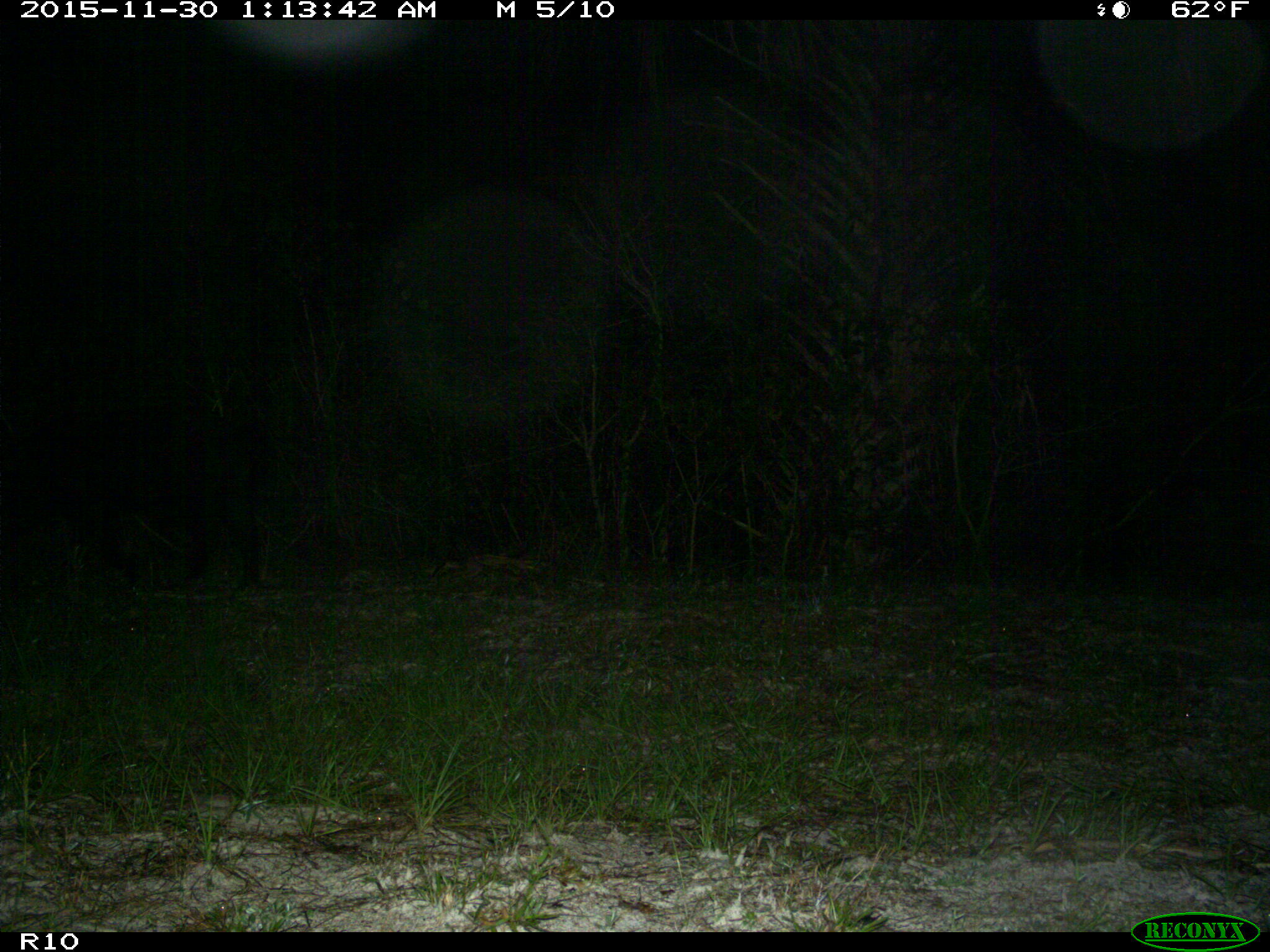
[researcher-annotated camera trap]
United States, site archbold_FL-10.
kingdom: Animalia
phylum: Chordata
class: Mammalia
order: Artiodactyla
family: Suidae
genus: Sus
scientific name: Sus scrofa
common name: wild boar